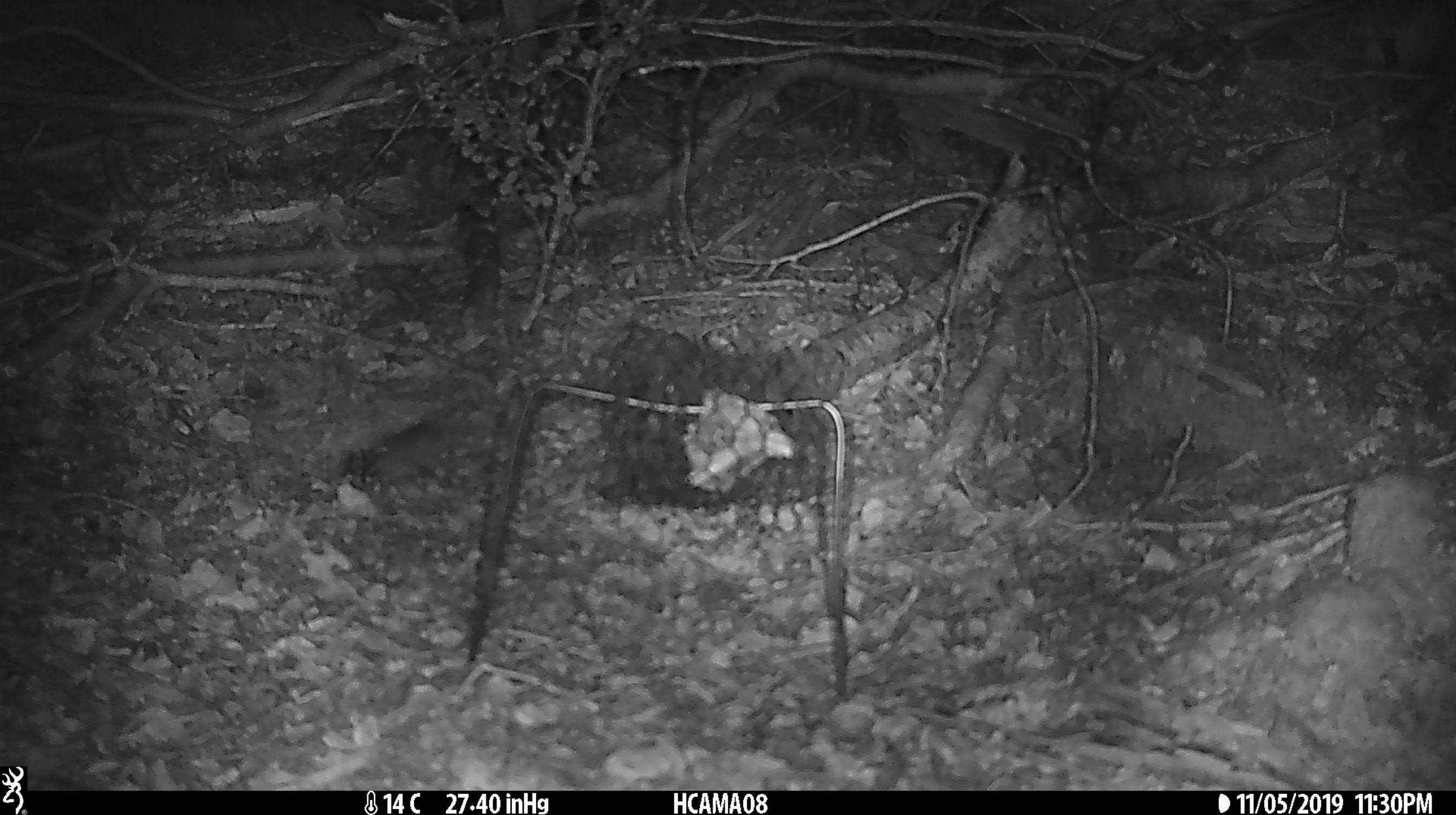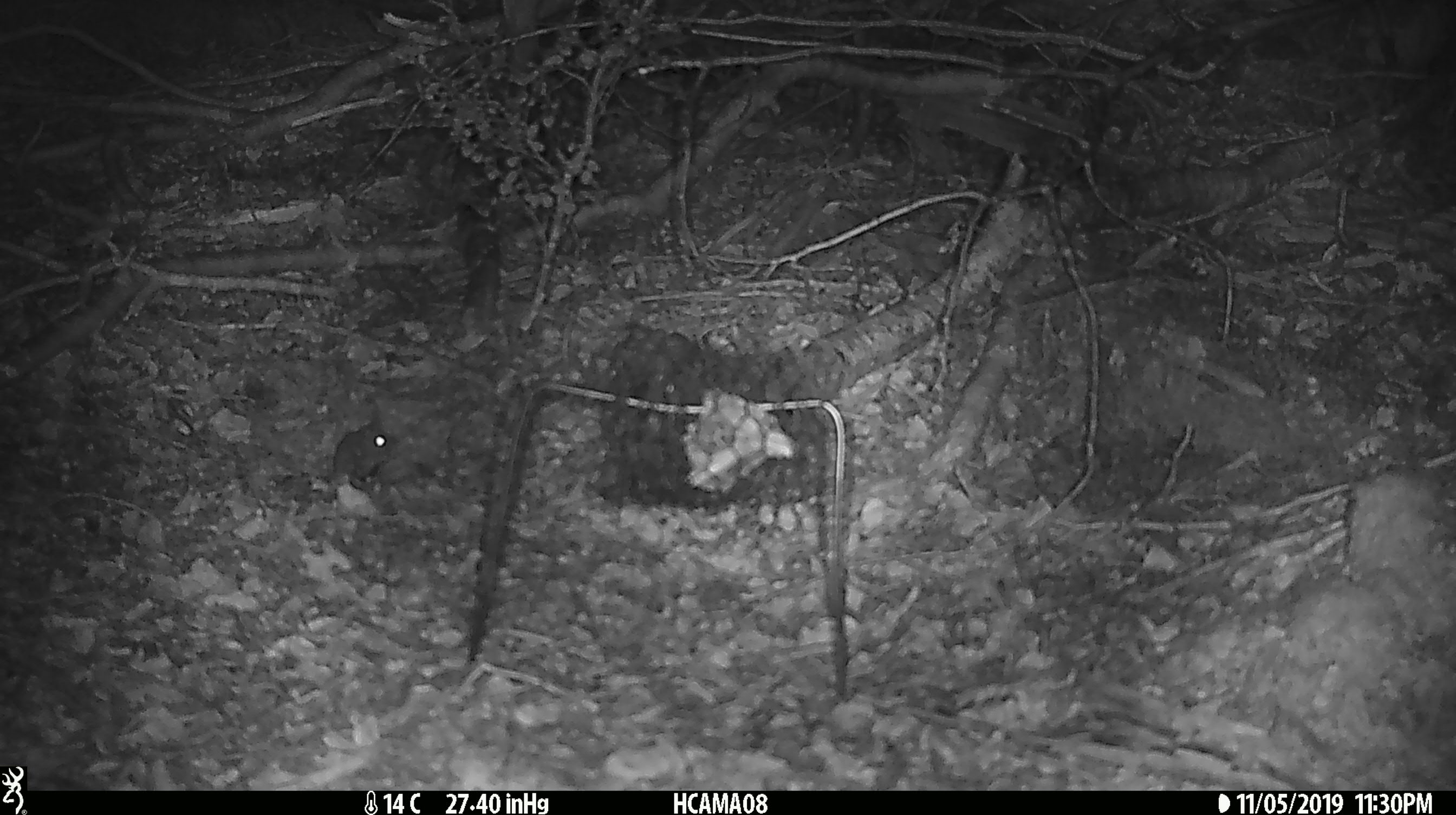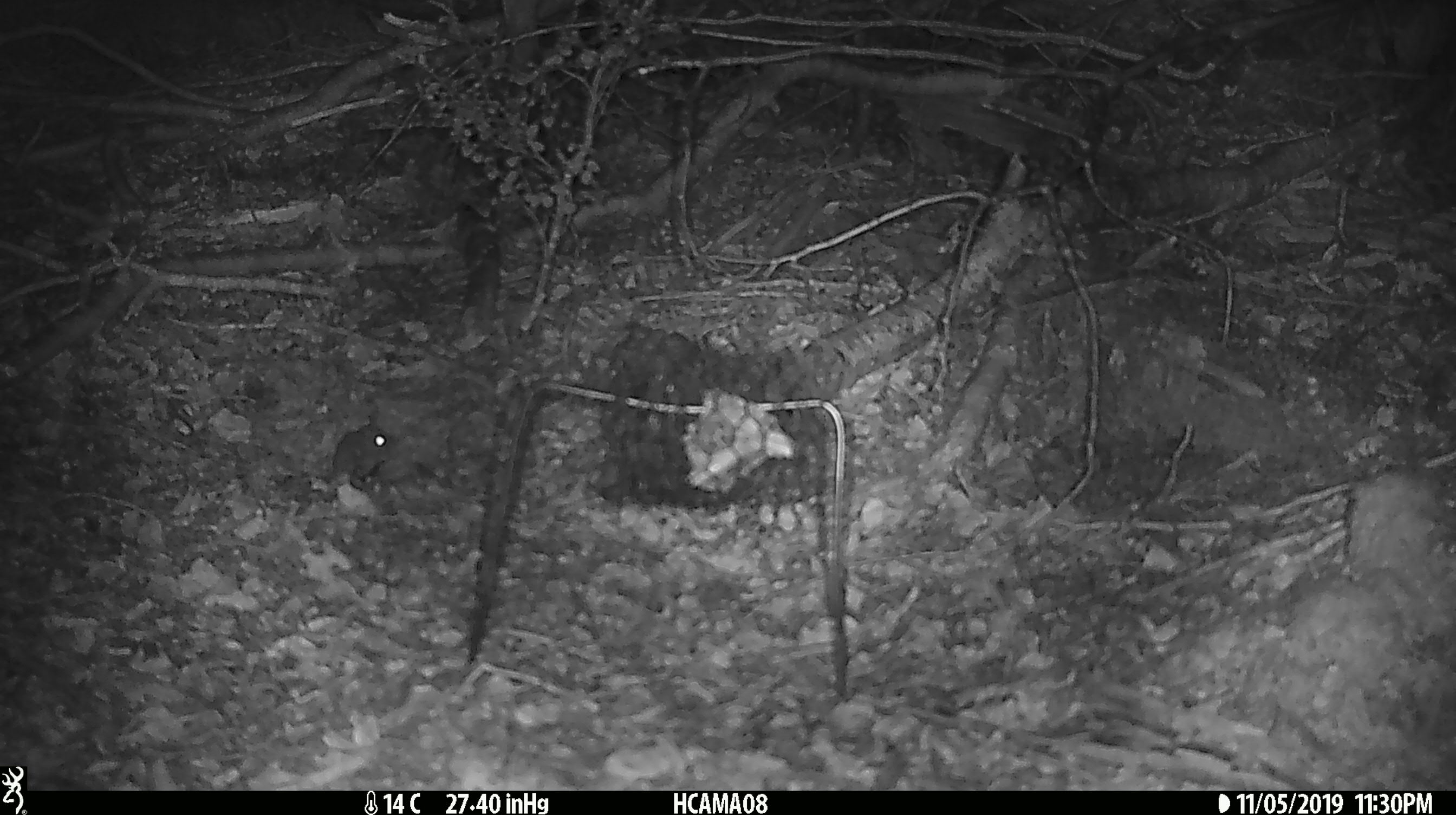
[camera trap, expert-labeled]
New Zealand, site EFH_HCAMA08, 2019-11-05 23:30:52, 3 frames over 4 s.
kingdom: Animalia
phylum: Chordata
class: Mammalia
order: Rodentia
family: Muridae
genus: Mus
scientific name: Mus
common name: mouse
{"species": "mouse (Mus)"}